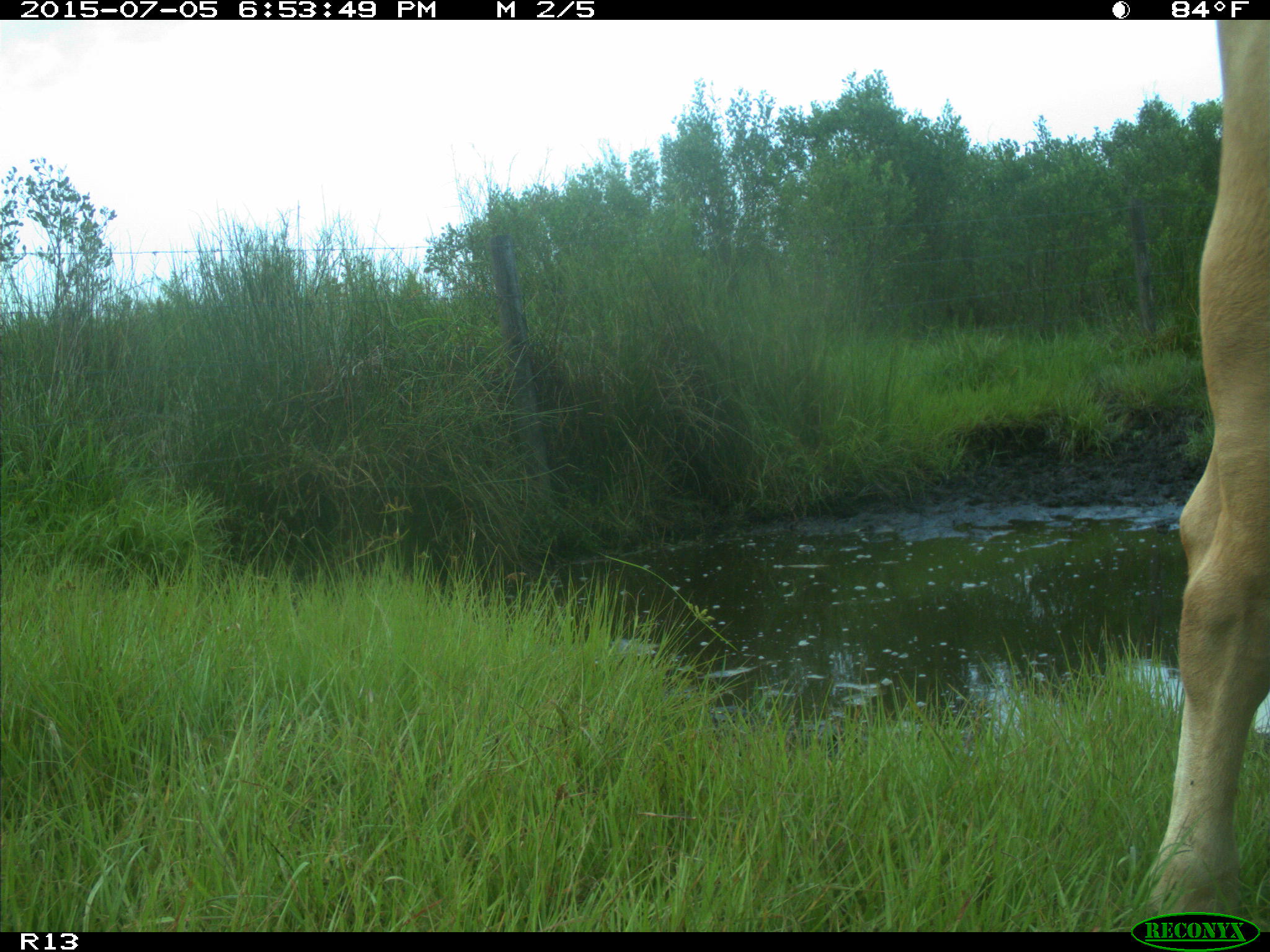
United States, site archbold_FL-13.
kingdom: Animalia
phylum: Chordata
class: Mammalia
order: Artiodactyla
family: Bovidae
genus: Bos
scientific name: Bos taurus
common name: domestic cow